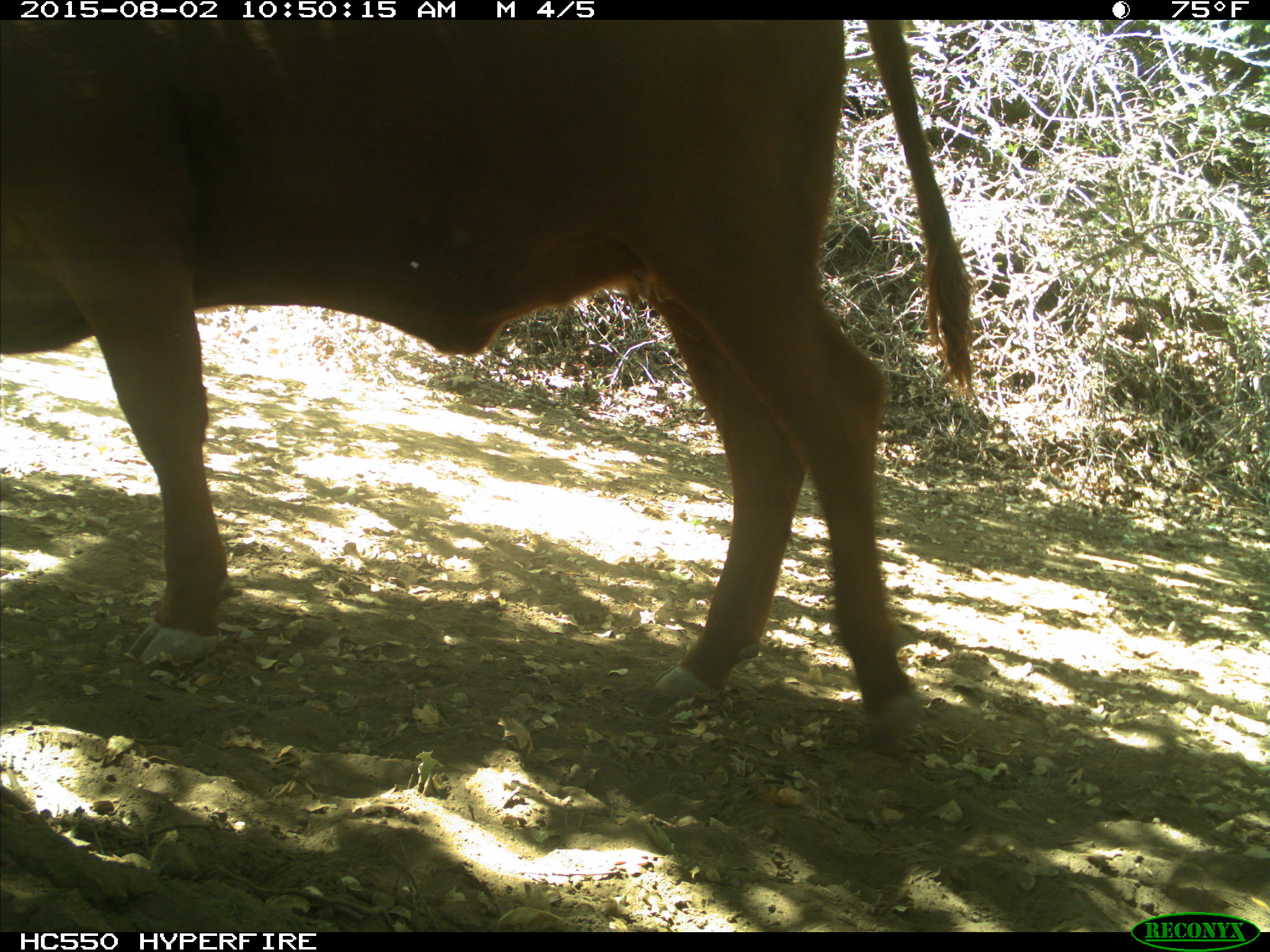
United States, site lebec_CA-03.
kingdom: Animalia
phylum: Chordata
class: Mammalia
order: Artiodactyla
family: Bovidae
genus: Bos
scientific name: Bos taurus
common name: domestic cow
Bos taurus (domestic cow).